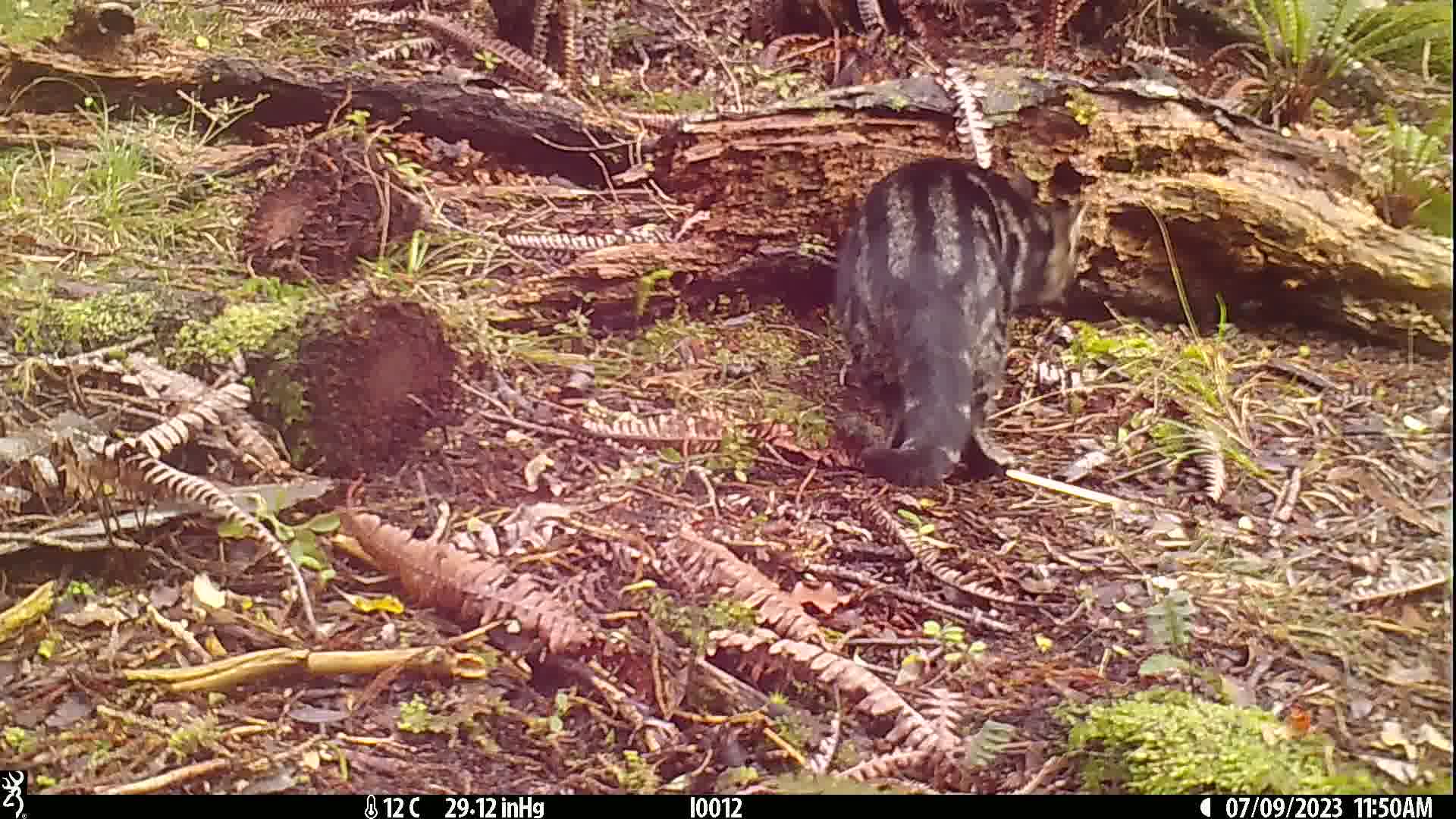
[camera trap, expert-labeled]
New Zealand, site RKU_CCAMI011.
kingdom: Animalia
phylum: Chordata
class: Mammalia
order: Carnivora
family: Felidae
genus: Felis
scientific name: Felis catus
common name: domestic cat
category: cat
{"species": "cat (domestic cat) (Felis catus)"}